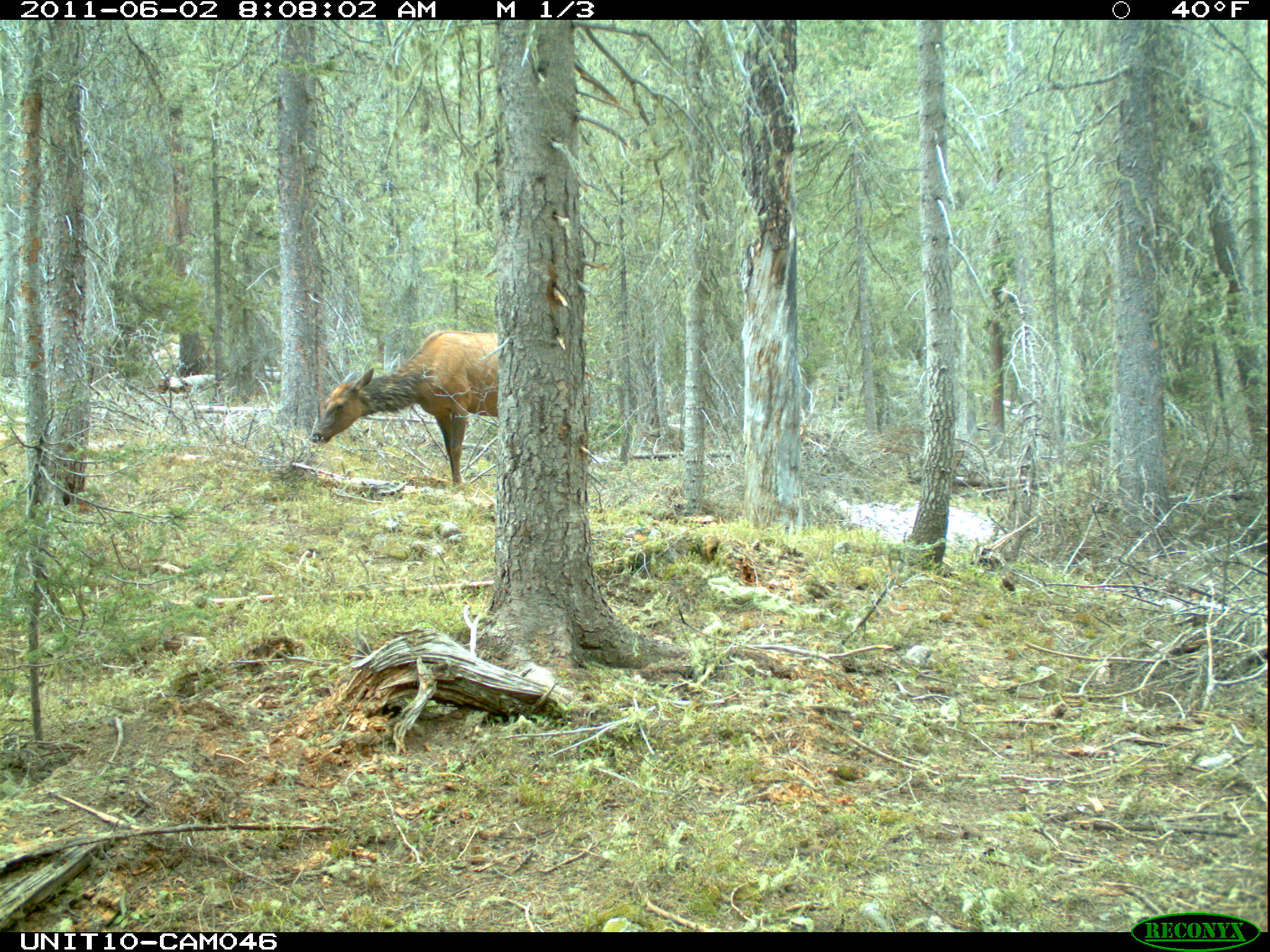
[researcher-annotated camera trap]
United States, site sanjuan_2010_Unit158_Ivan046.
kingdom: Animalia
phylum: Chordata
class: Mammalia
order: Artiodactyla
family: Cervidae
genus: Cervus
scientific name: Cervus elaphus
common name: red deer